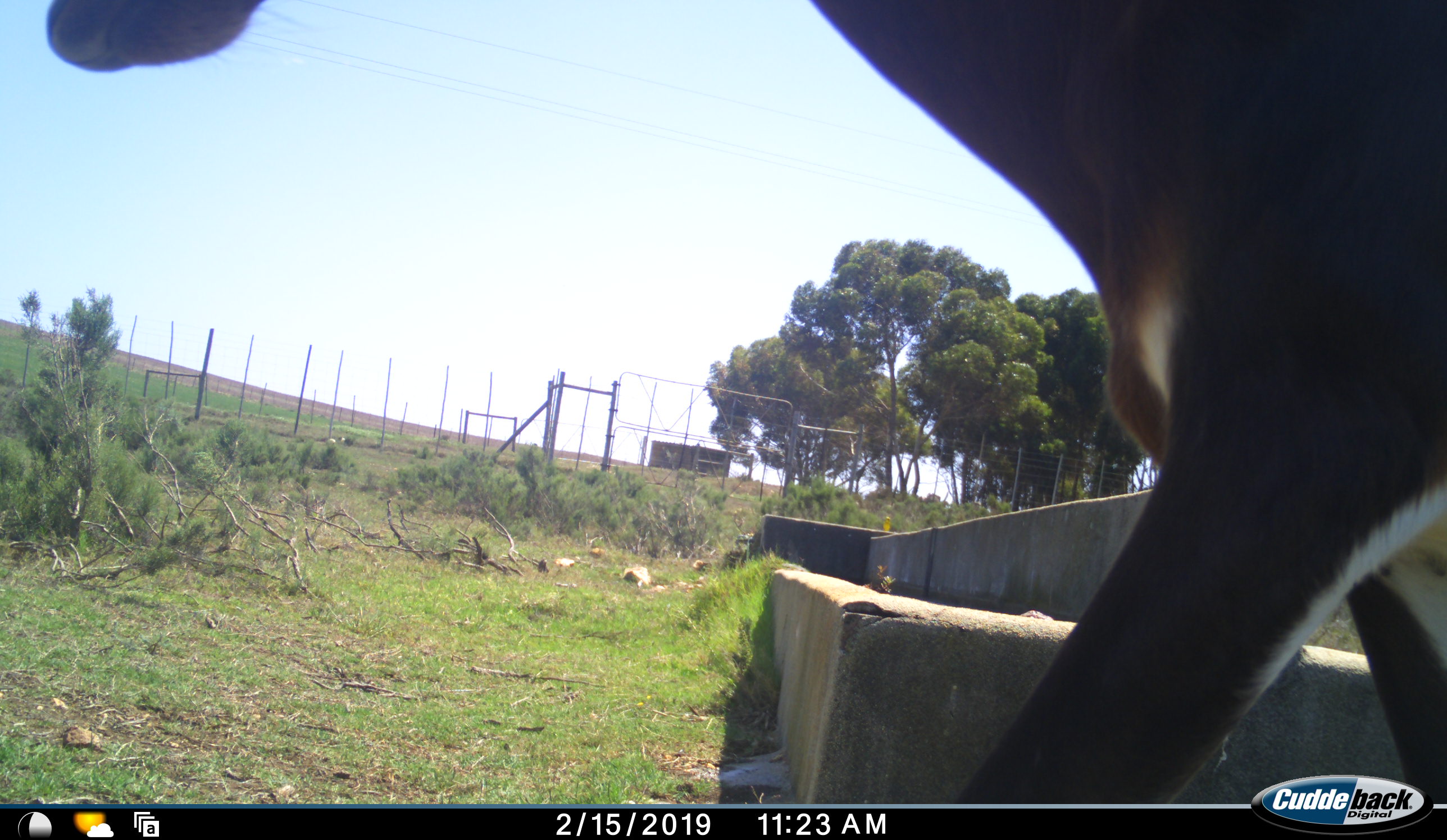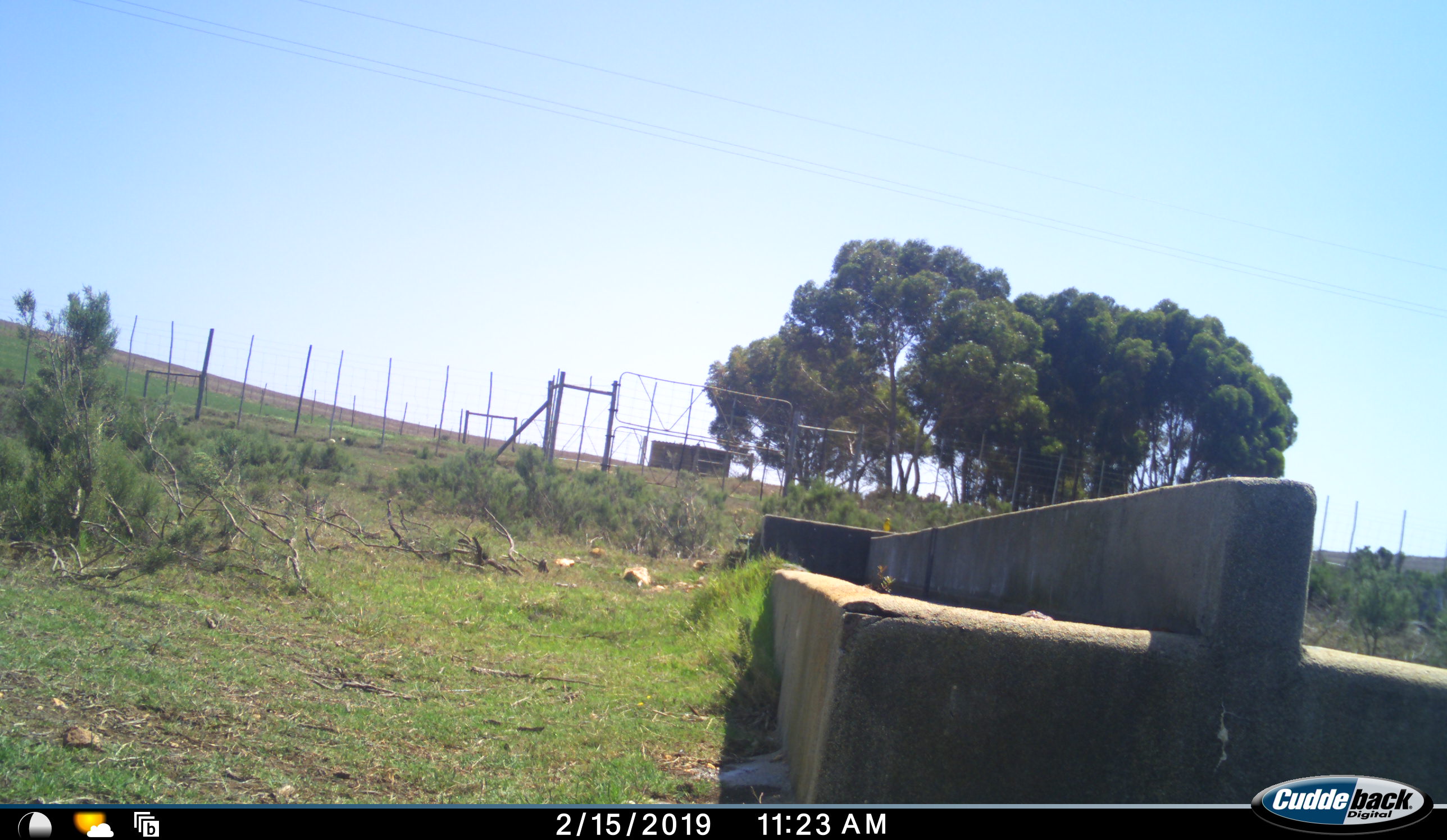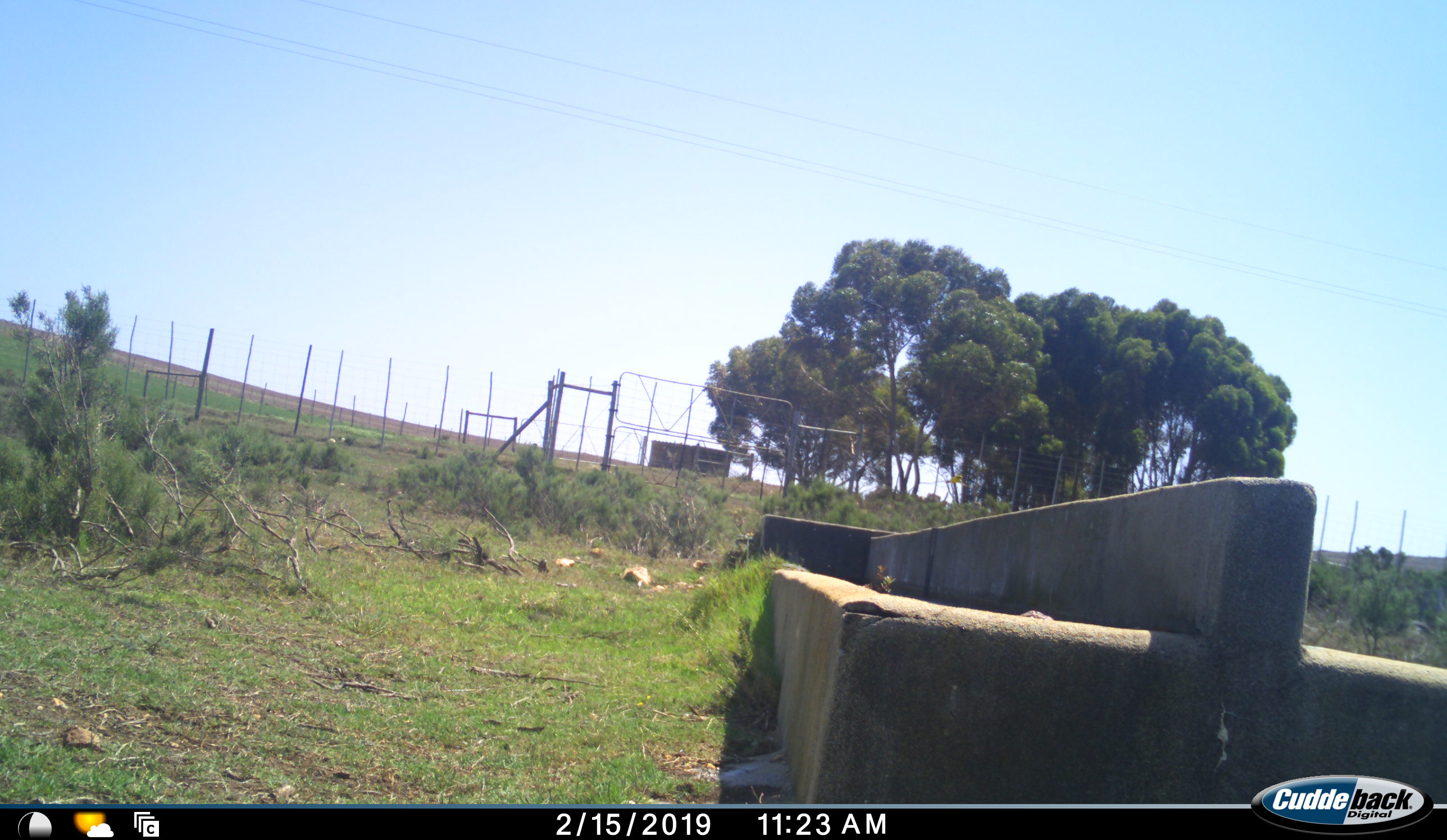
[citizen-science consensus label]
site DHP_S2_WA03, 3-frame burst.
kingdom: Animalia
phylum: Chordata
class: Mammalia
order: Artiodactyla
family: Bovidae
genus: Damaliscus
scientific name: Damaliscus pygargus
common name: bontebok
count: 1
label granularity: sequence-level